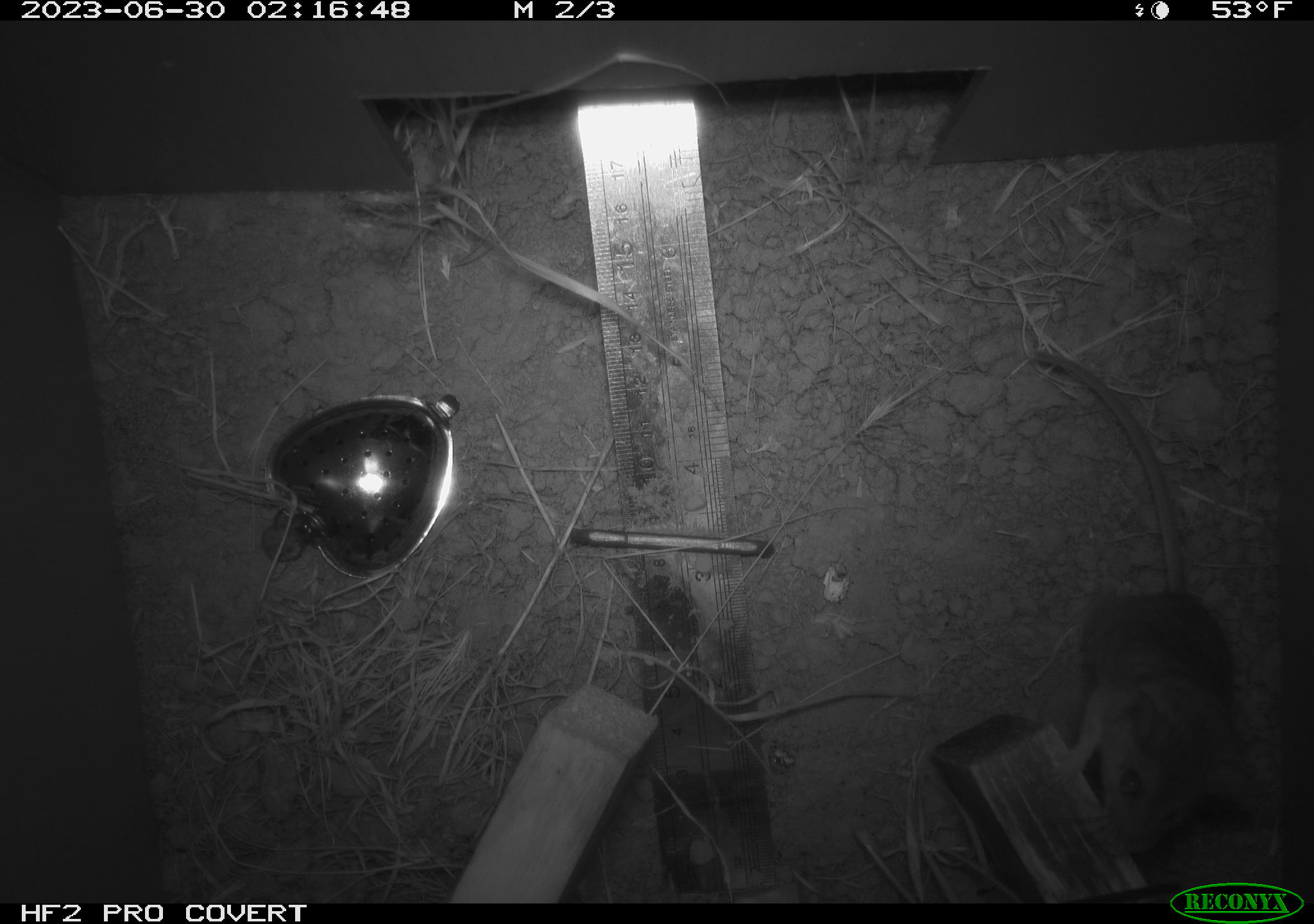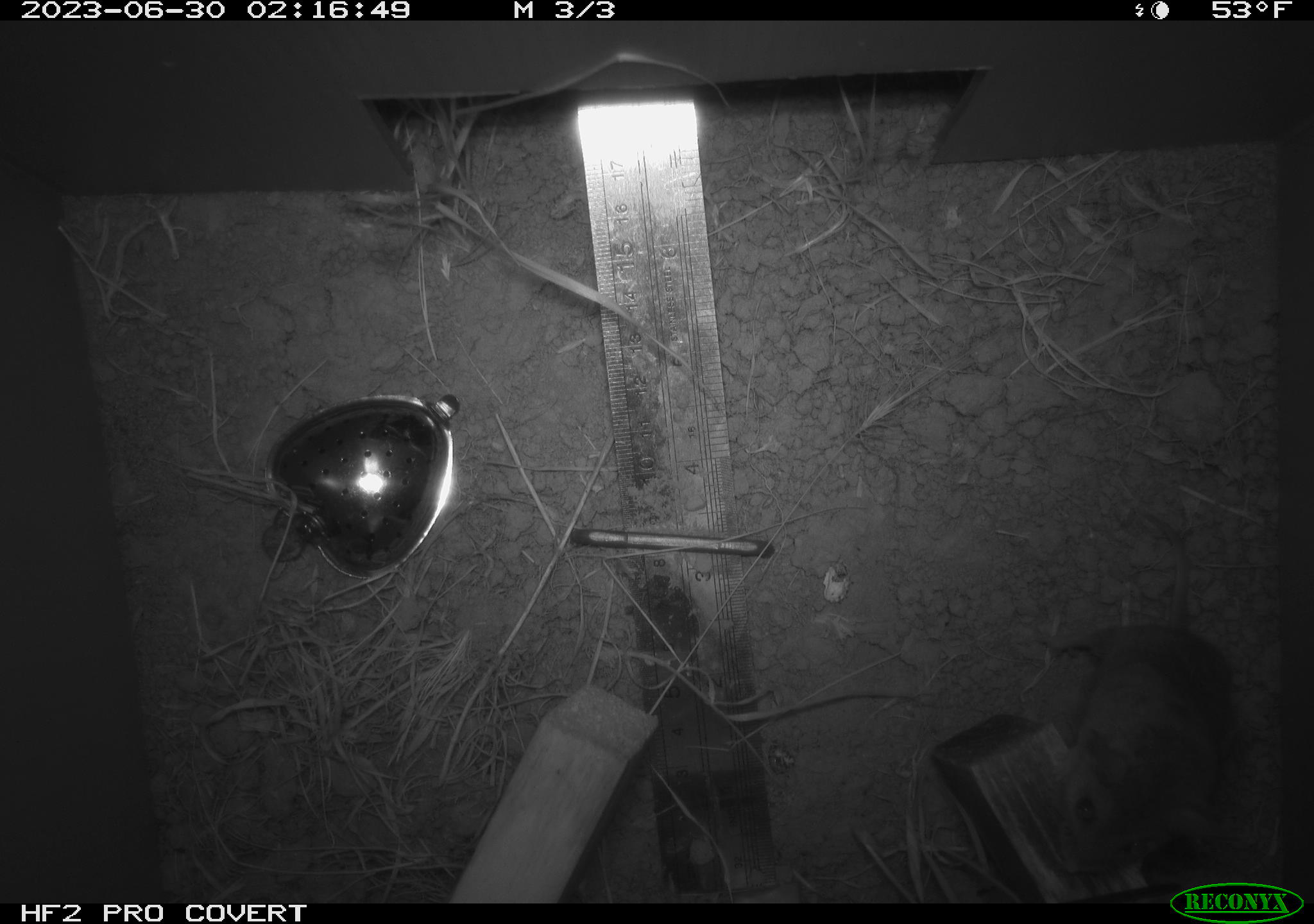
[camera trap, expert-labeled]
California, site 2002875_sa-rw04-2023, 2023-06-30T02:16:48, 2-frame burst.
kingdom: Animalia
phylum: Chordata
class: Mammalia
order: Rodentia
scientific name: Rodentia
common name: mouse species